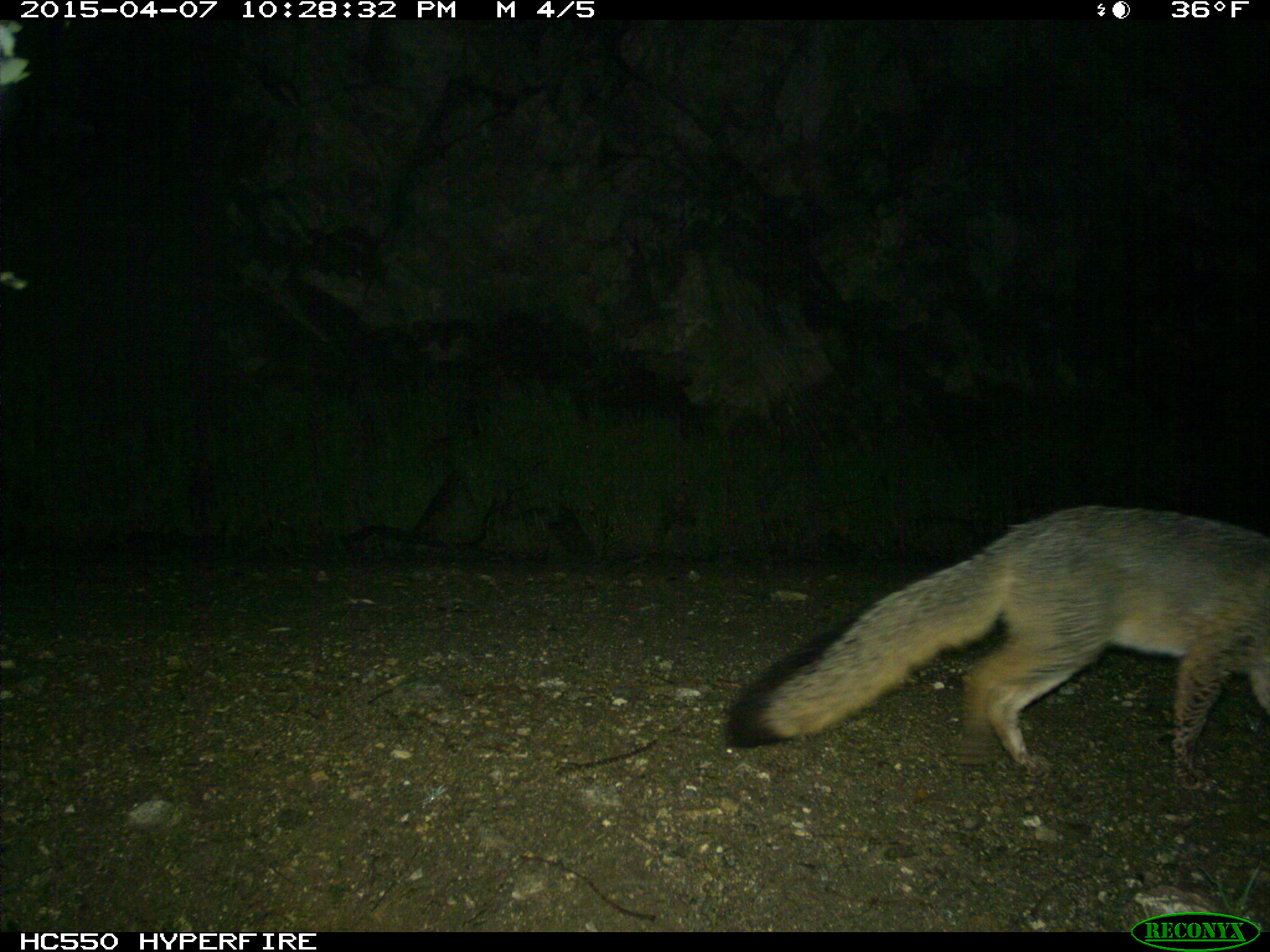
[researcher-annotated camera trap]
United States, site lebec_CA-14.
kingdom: Animalia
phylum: Chordata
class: Mammalia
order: Carnivora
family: Canidae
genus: Urocyon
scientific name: Urocyon cinereoargenteus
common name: gray fox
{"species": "Urocyon cinereoargenteus (gray fox)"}